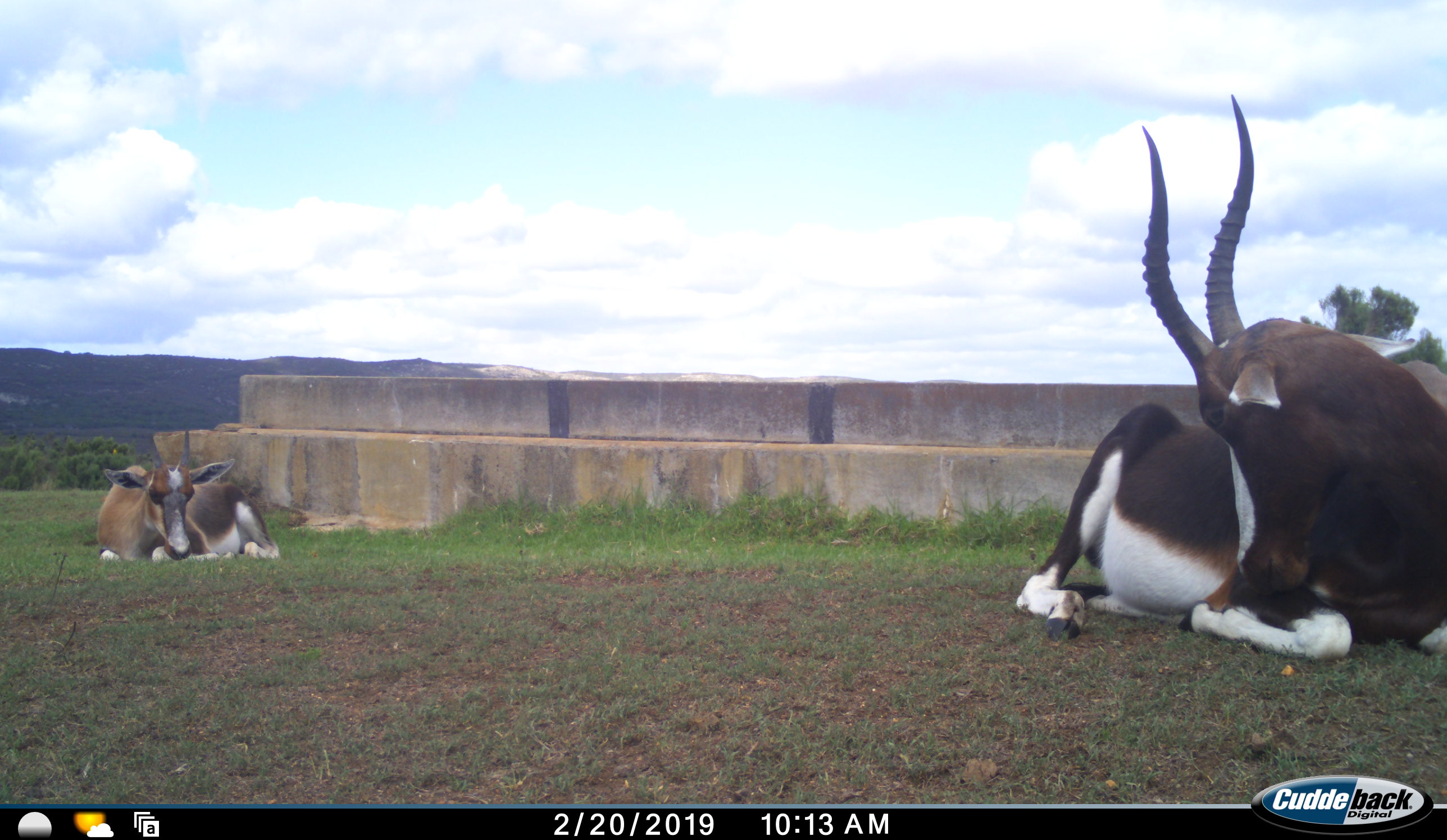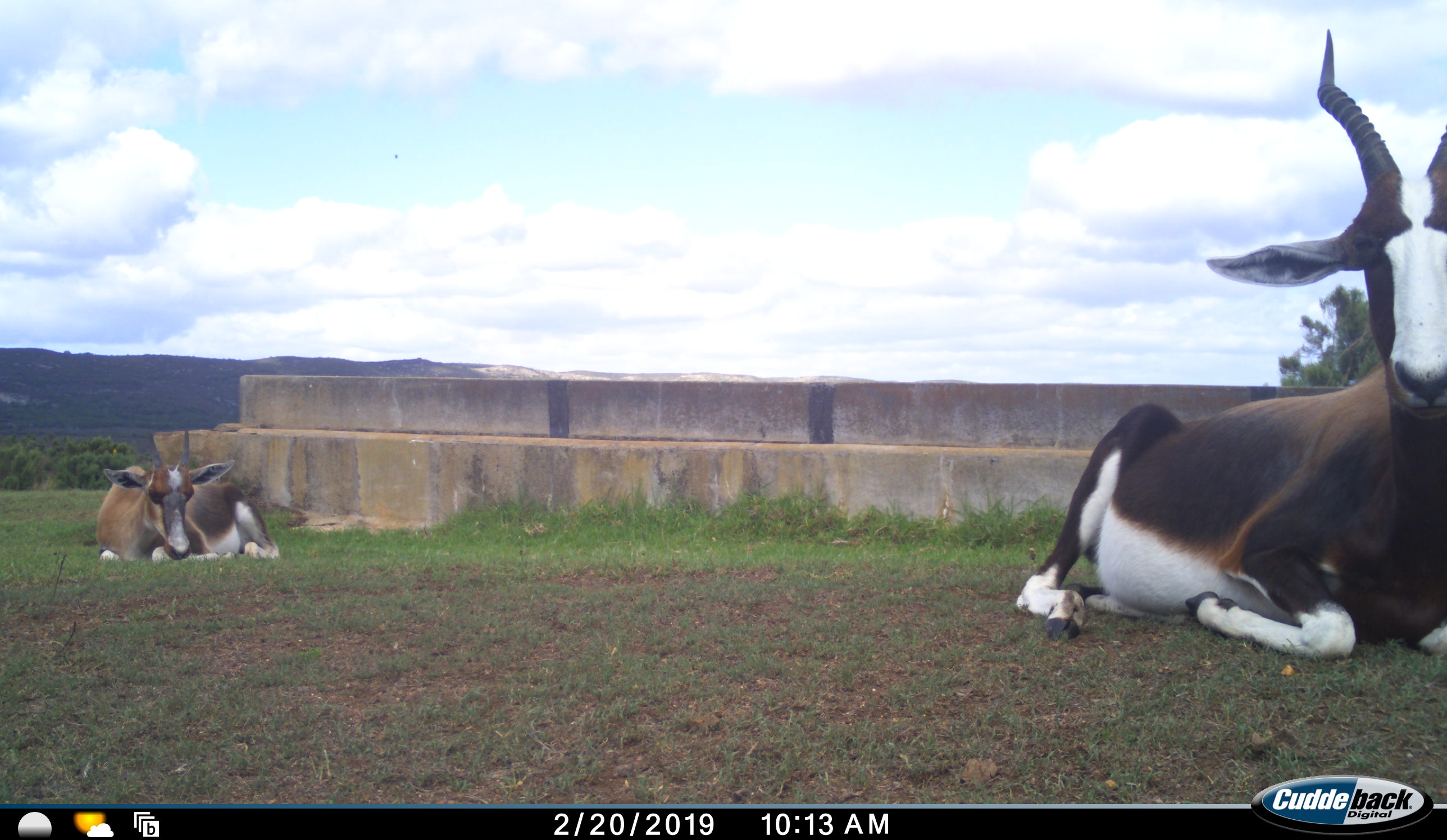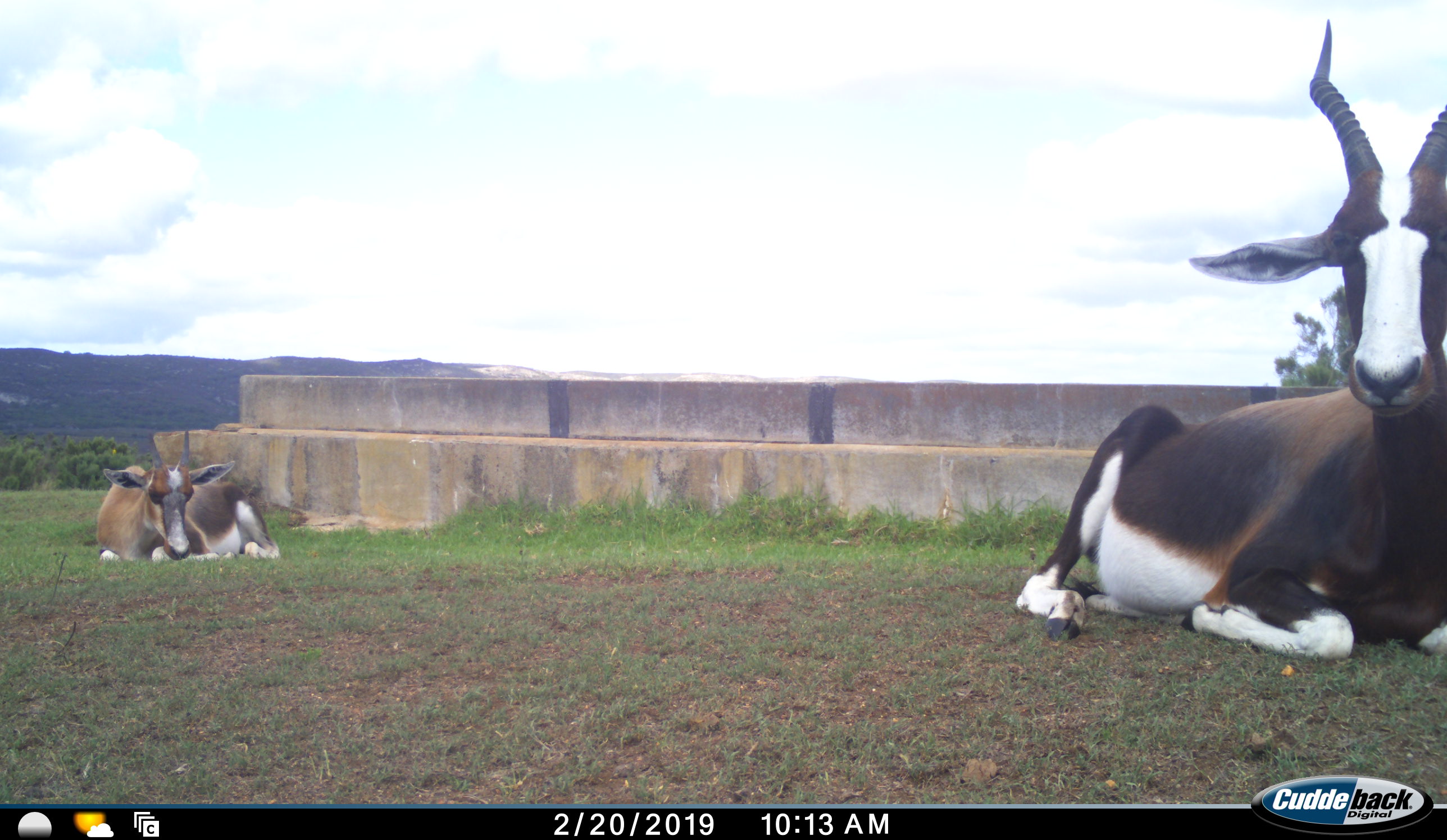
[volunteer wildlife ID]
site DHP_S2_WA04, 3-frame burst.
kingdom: Animalia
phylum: Chordata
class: Mammalia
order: Artiodactyla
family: Bovidae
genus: Damaliscus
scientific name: Damaliscus pygargus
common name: bontebok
Bontebok (Damaliscus pygargus), count 2. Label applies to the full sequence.